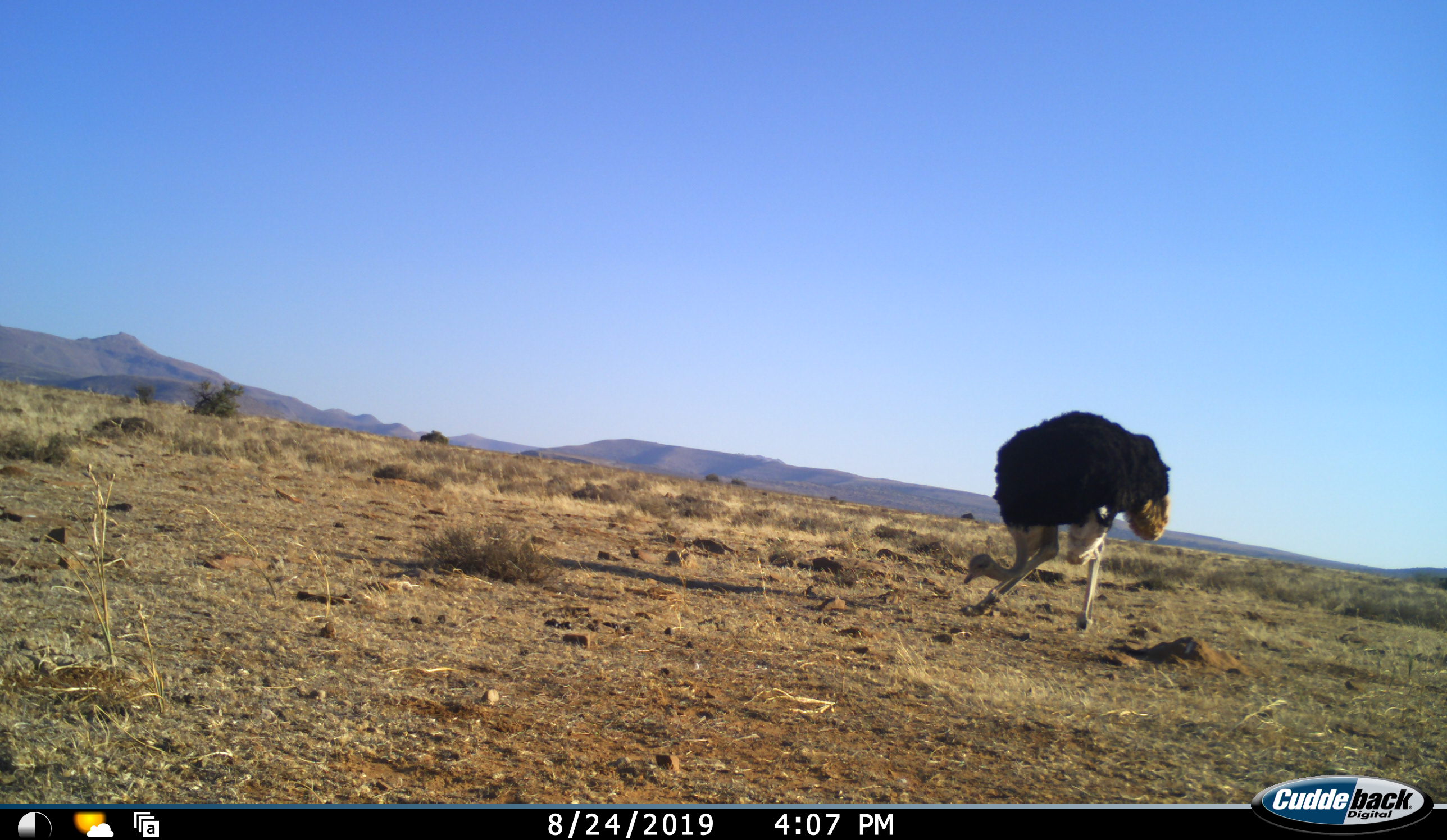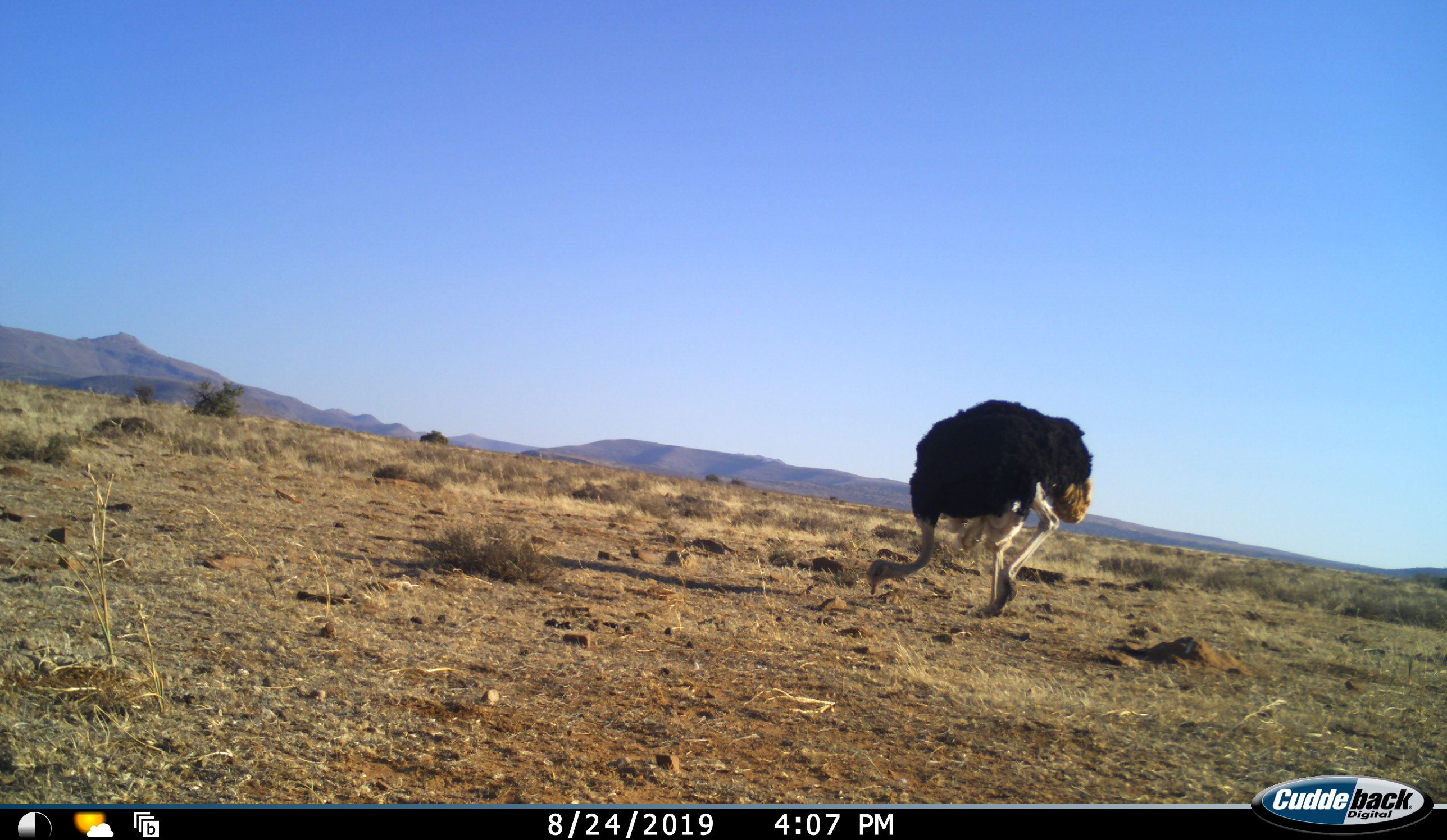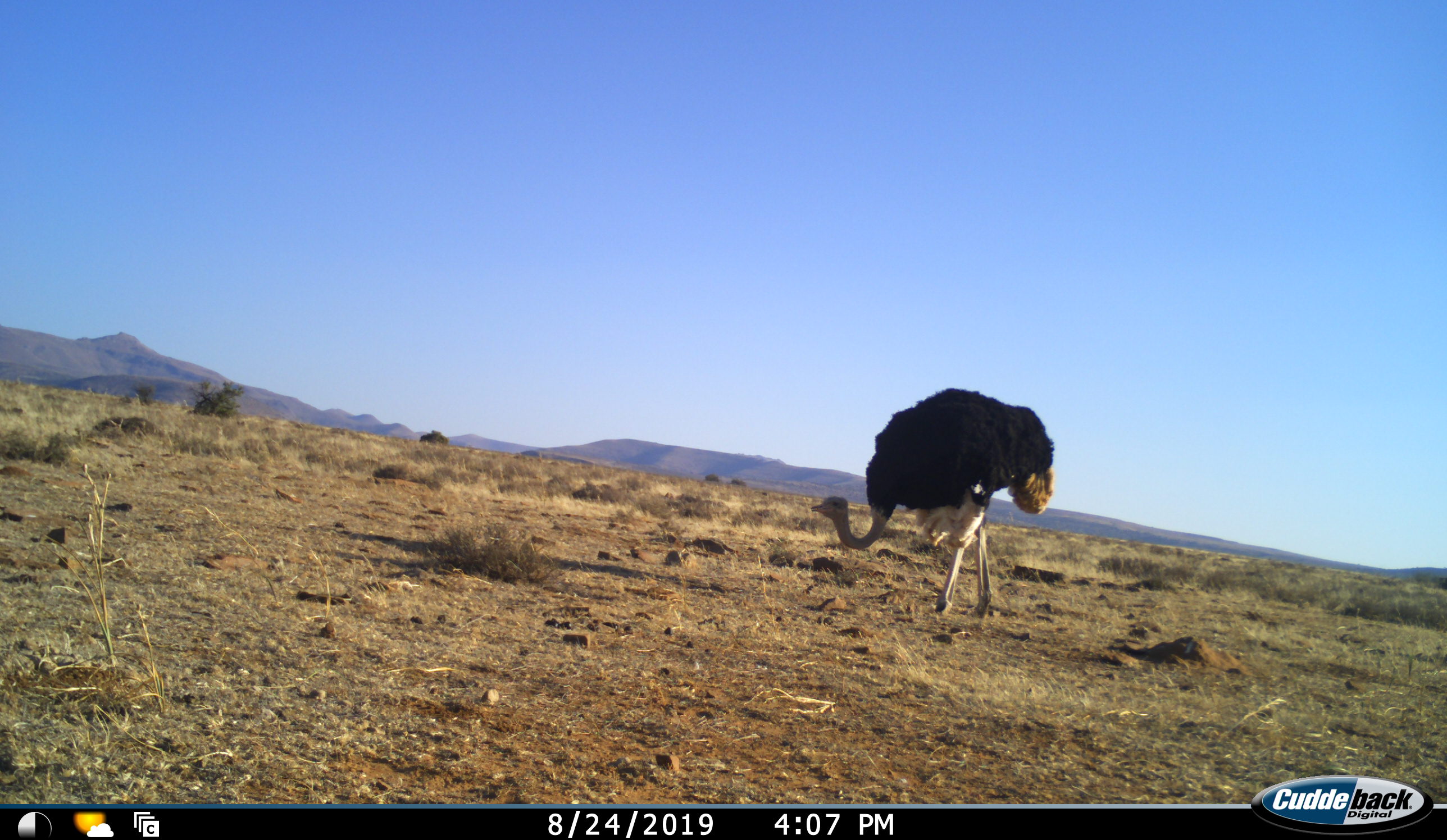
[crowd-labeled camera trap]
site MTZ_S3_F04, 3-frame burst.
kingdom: Animalia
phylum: Chordata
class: Aves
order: Struthioniformes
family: Struthionidae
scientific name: Struthionidae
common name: ostrich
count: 1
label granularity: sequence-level